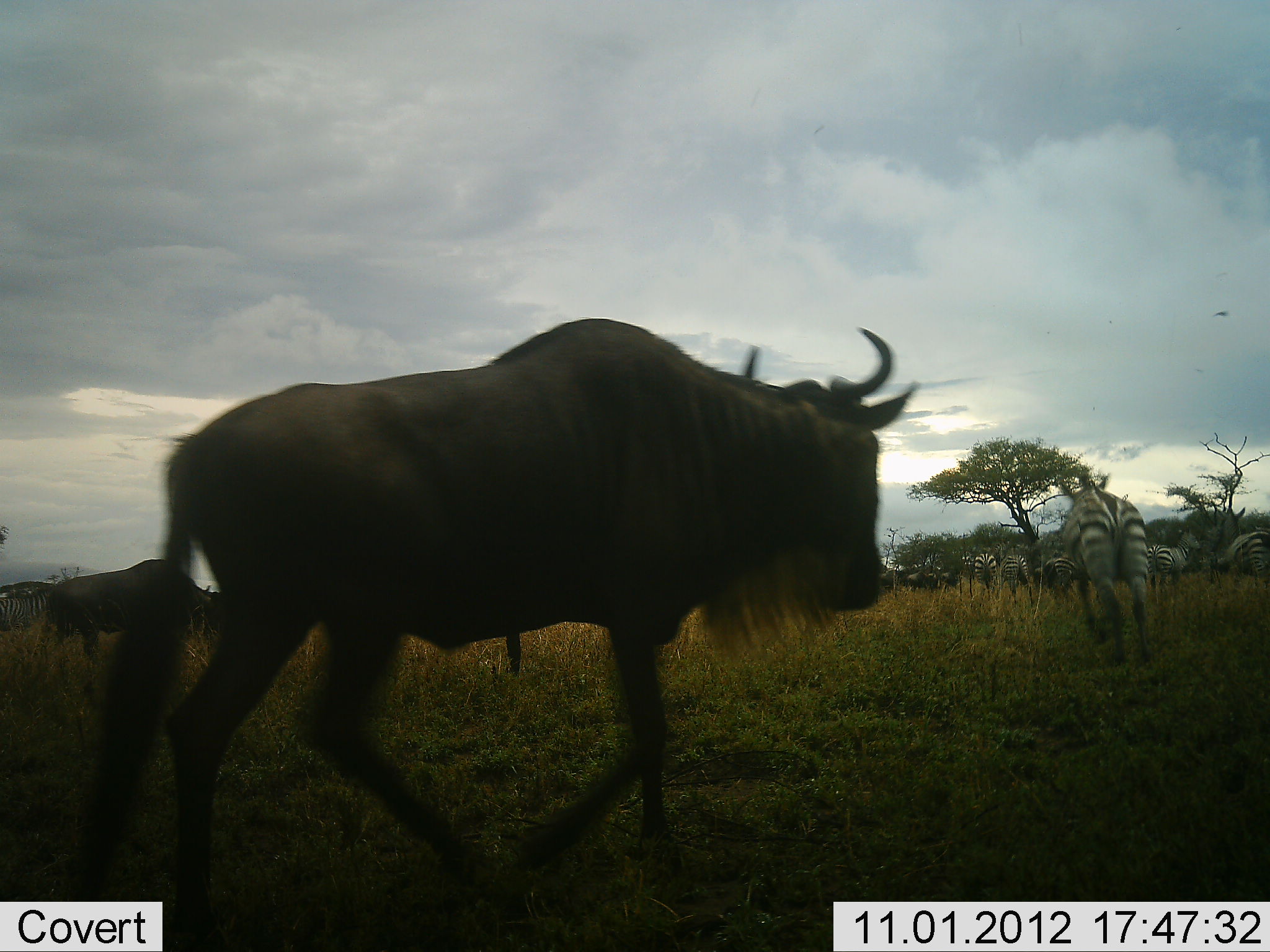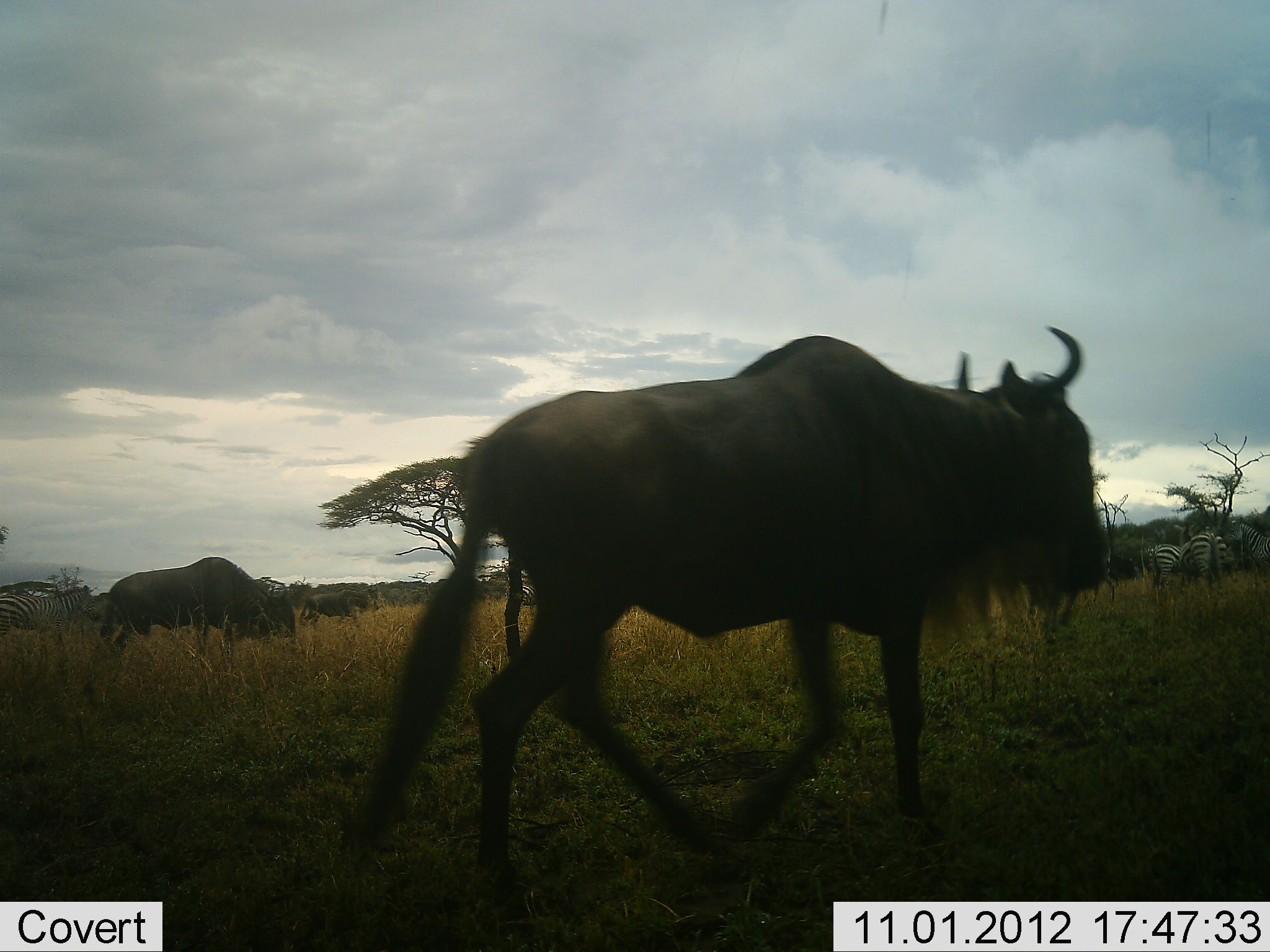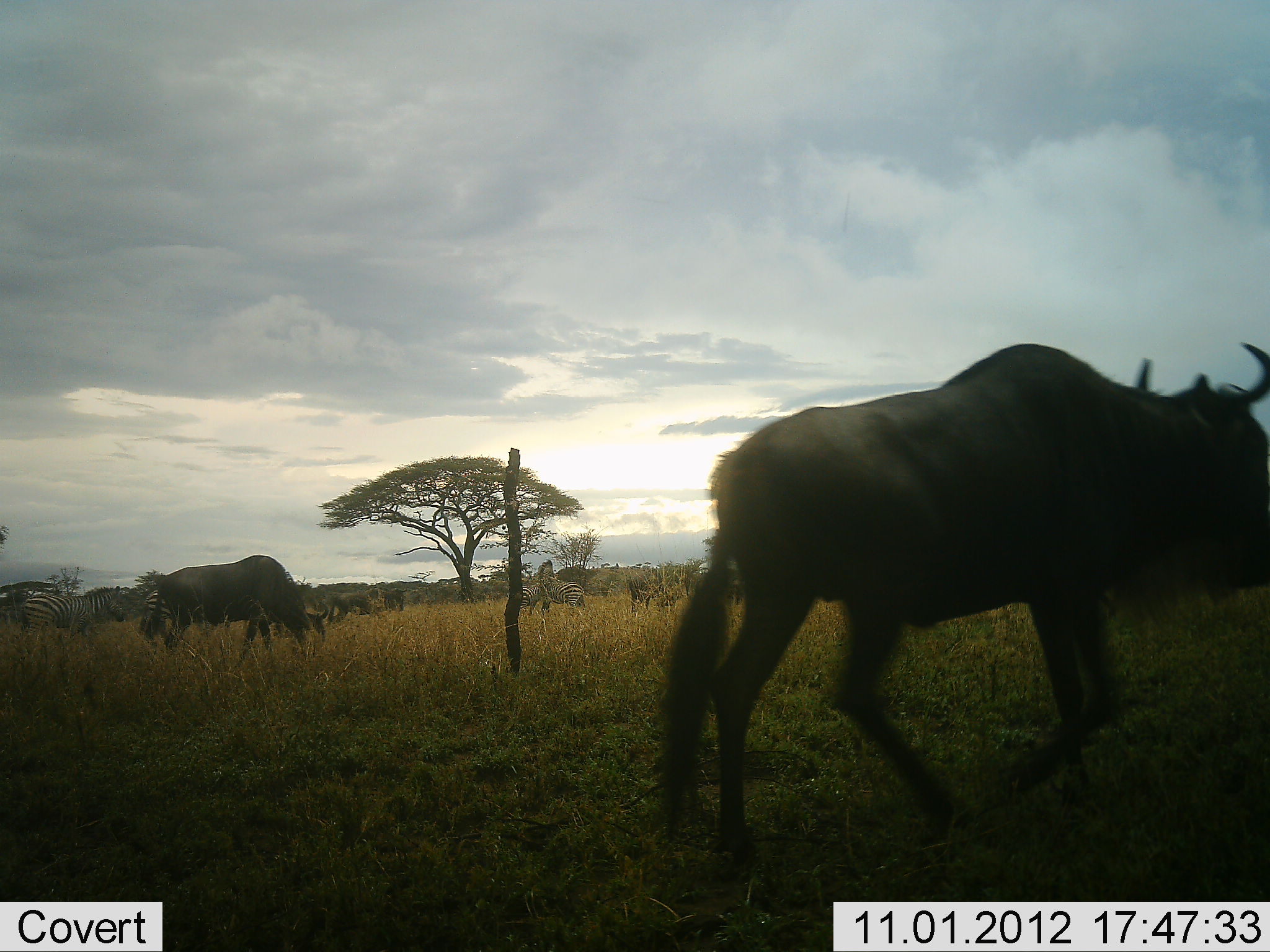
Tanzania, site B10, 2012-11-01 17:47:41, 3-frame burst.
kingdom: Animalia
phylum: Chordata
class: Mammalia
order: Artiodactyla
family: Bovidae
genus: Connochaetes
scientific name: Connochaetes taurinus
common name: blue wildebeest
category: wildebeest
Wildebeest (blue wildebeest) (Connochaetes taurinus), count 3. Behavior (volunteer vote fractions): standing 9%, resting 0%, moving 100%, interacting 0%. Young present (vote fraction): 0%. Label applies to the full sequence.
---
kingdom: Animalia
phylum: Chordata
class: Mammalia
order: Perissodactyla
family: Equidae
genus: Equus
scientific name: Equus quagga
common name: plains zebra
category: zebra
Zebra (plains zebra) (Equus quagga), count 11-50. Behavior (volunteer vote fractions): standing 36%, resting 0%, moving 91%, interacting 0%. Young present (vote fraction): 0%. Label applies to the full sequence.